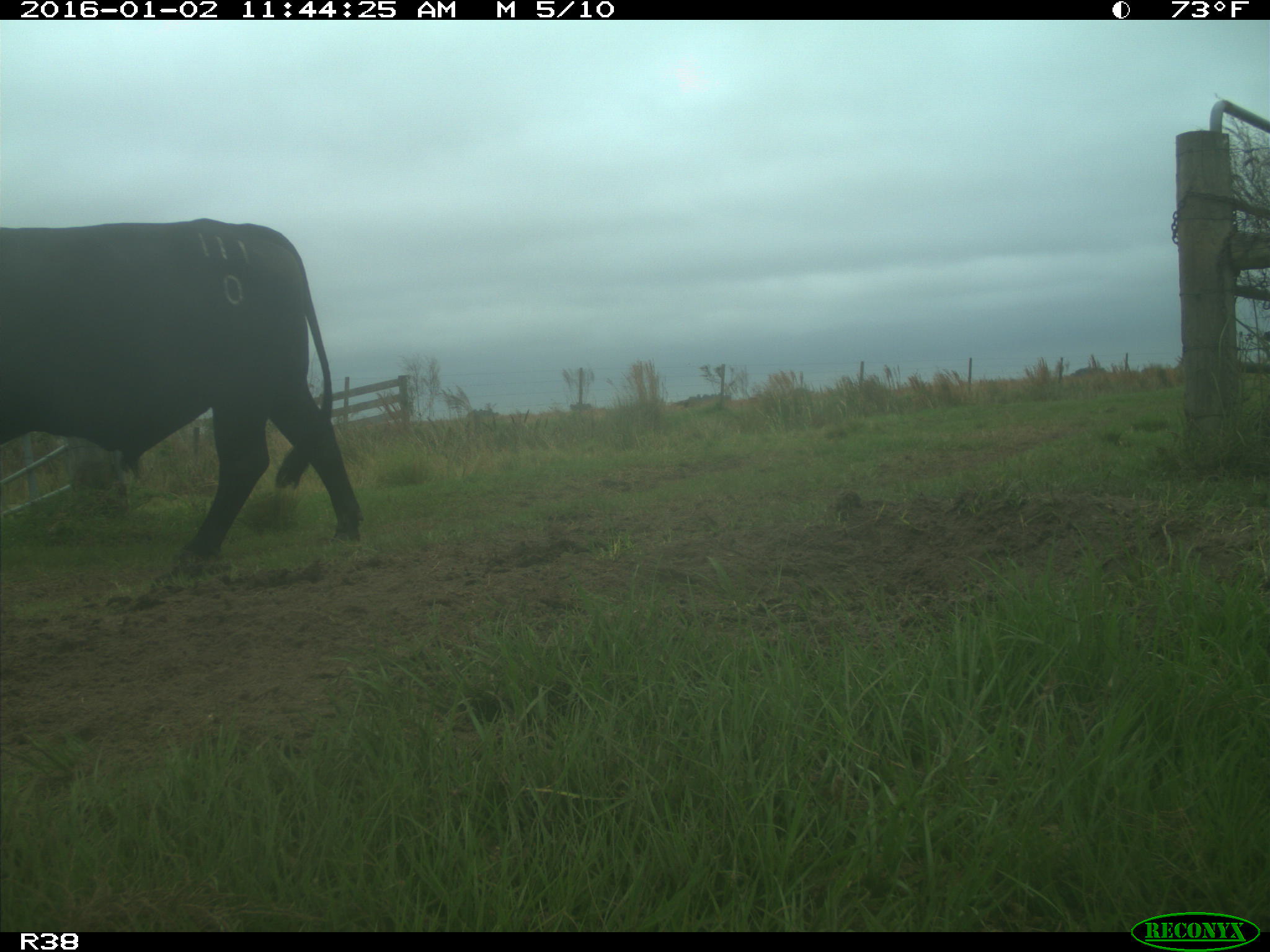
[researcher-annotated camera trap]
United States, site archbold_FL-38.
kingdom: Animalia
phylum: Chordata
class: Mammalia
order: Artiodactyla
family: Bovidae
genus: Bos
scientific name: Bos taurus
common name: domestic cow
Bos taurus (domestic cow).